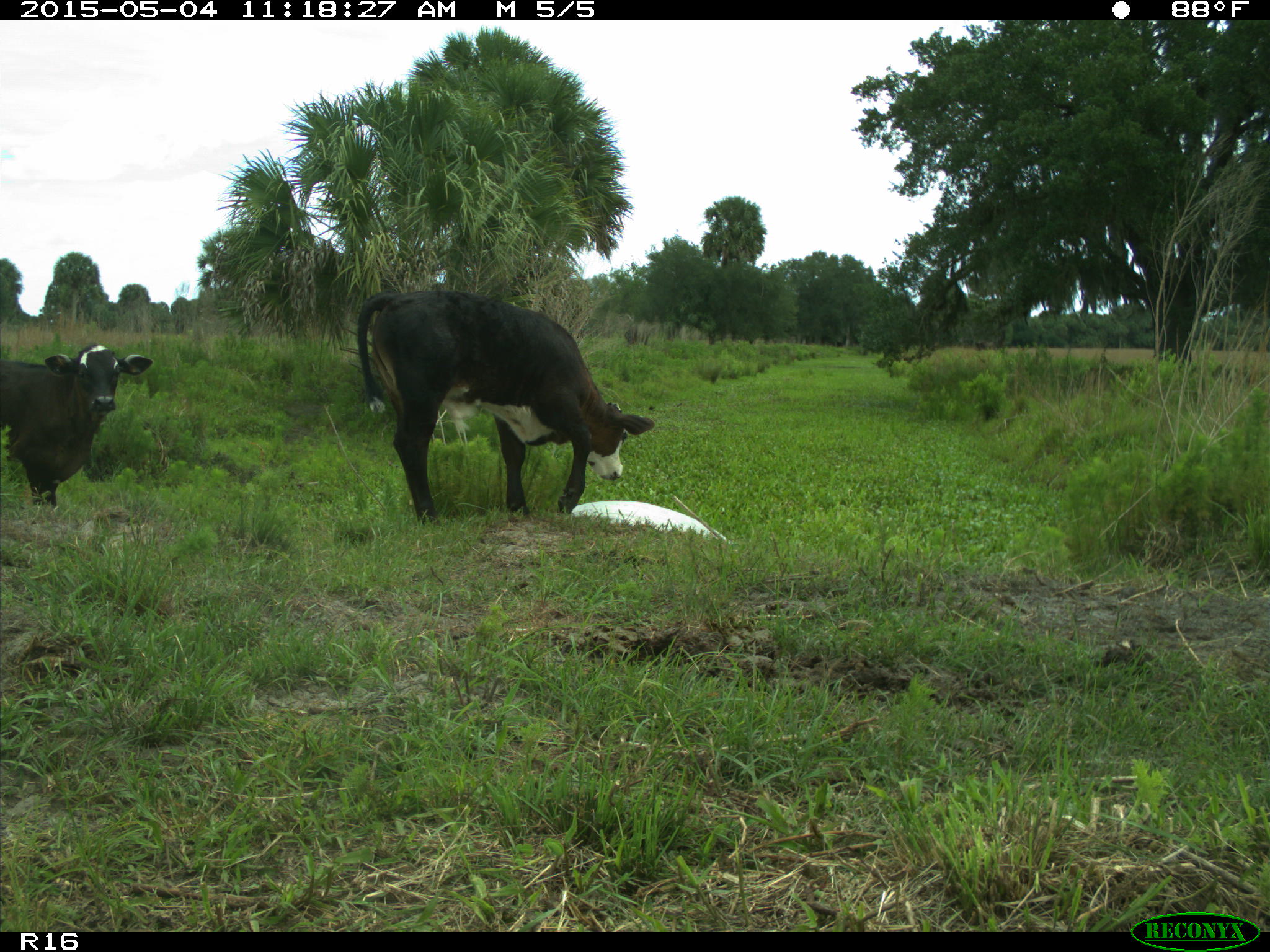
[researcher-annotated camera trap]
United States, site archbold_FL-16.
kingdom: Animalia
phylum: Chordata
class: Mammalia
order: Artiodactyla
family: Bovidae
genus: Bos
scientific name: Bos taurus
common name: domestic cow